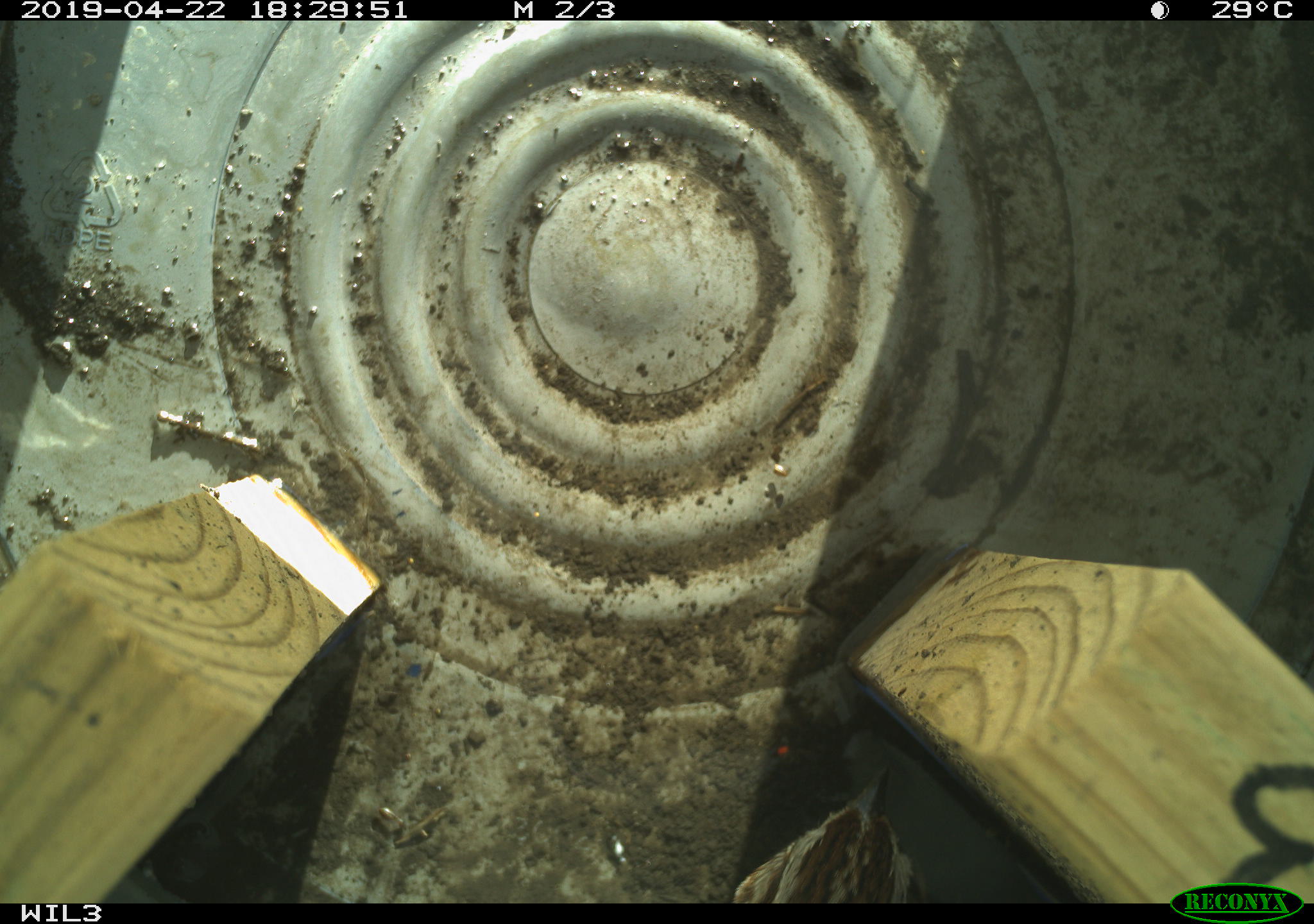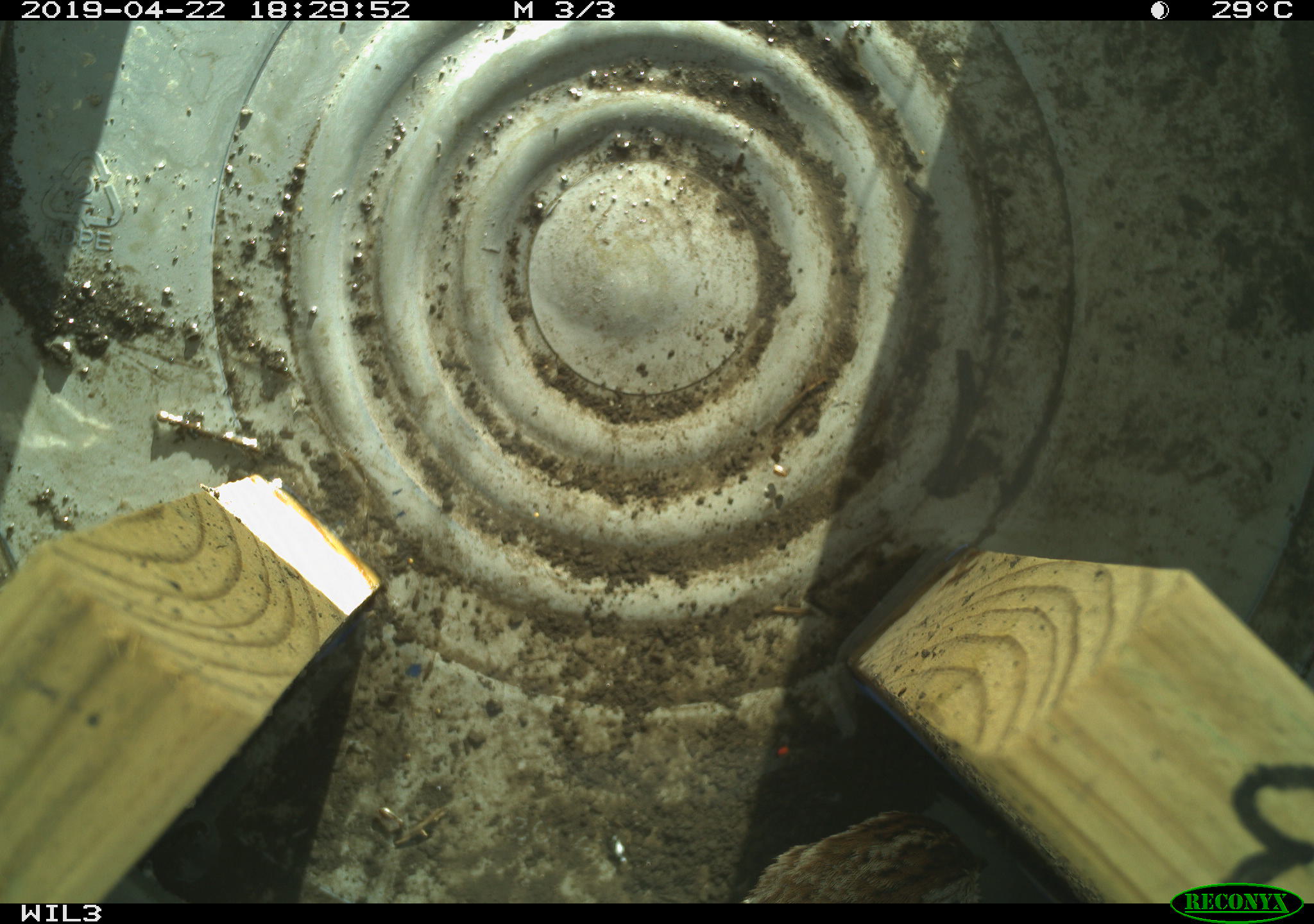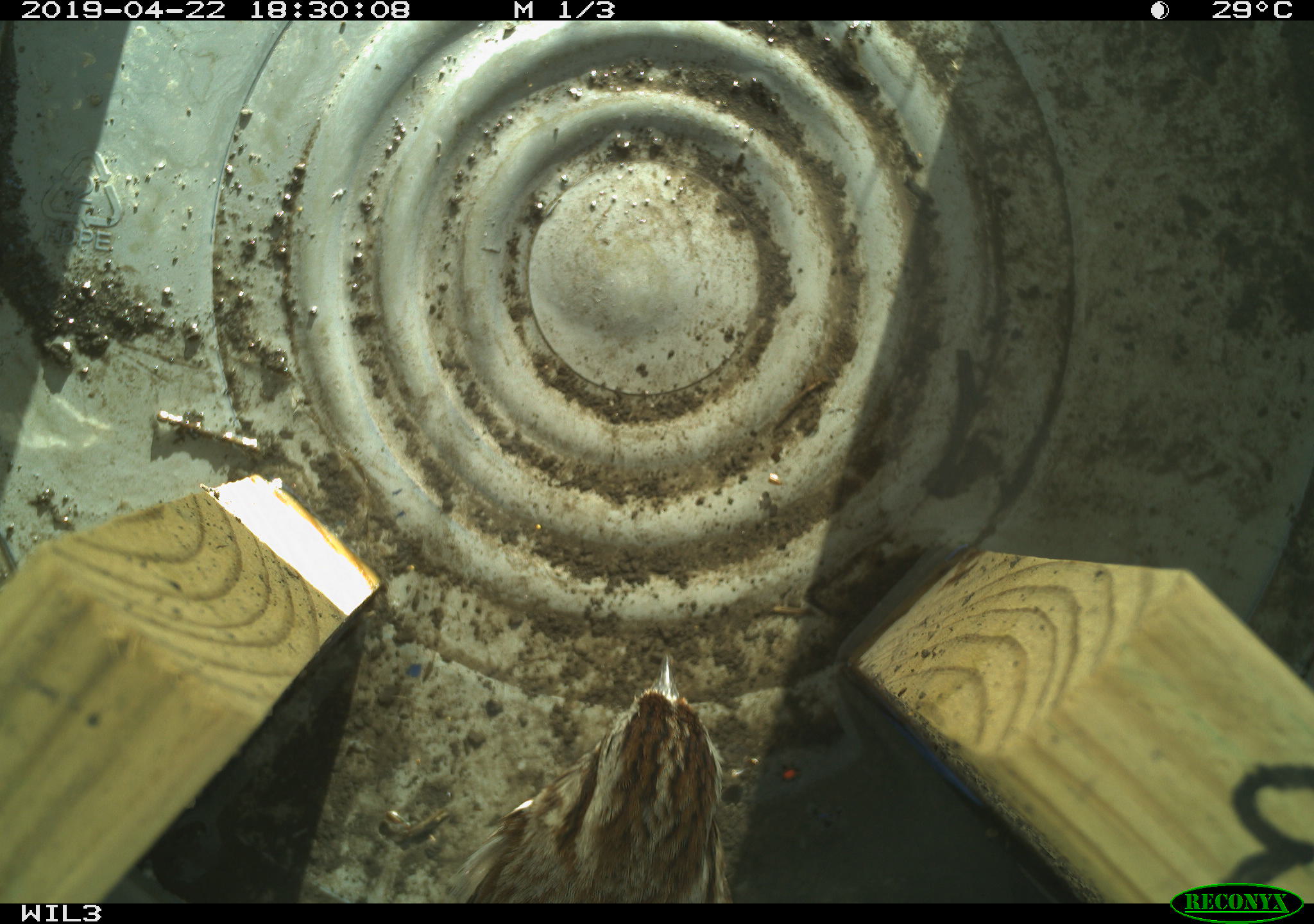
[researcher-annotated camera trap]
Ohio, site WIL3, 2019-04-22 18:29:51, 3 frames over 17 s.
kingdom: Animalia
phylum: Chordata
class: Aves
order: Passeriformes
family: Passerellidae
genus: Melospiza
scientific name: Melospiza melodia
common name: song sparrow